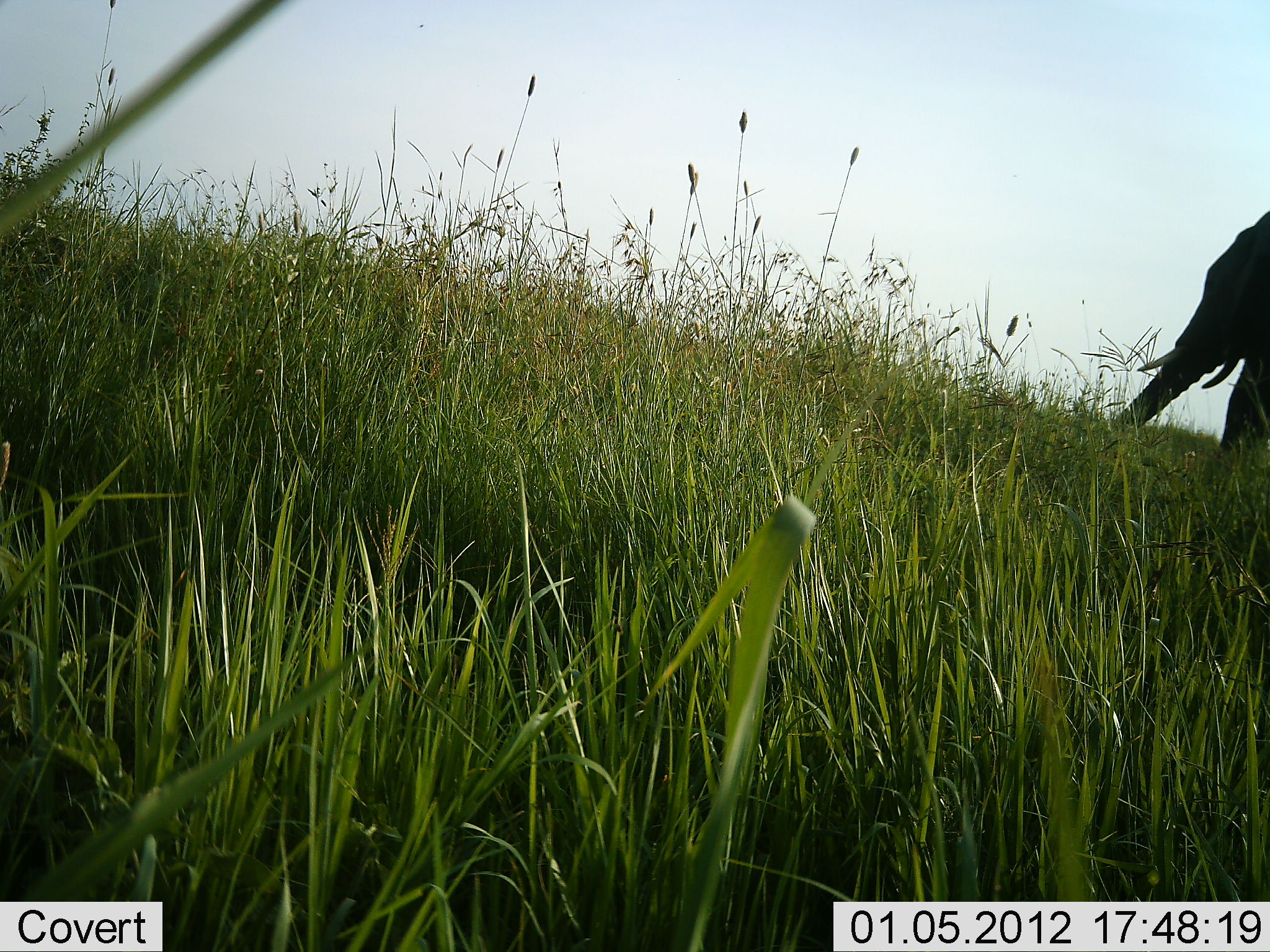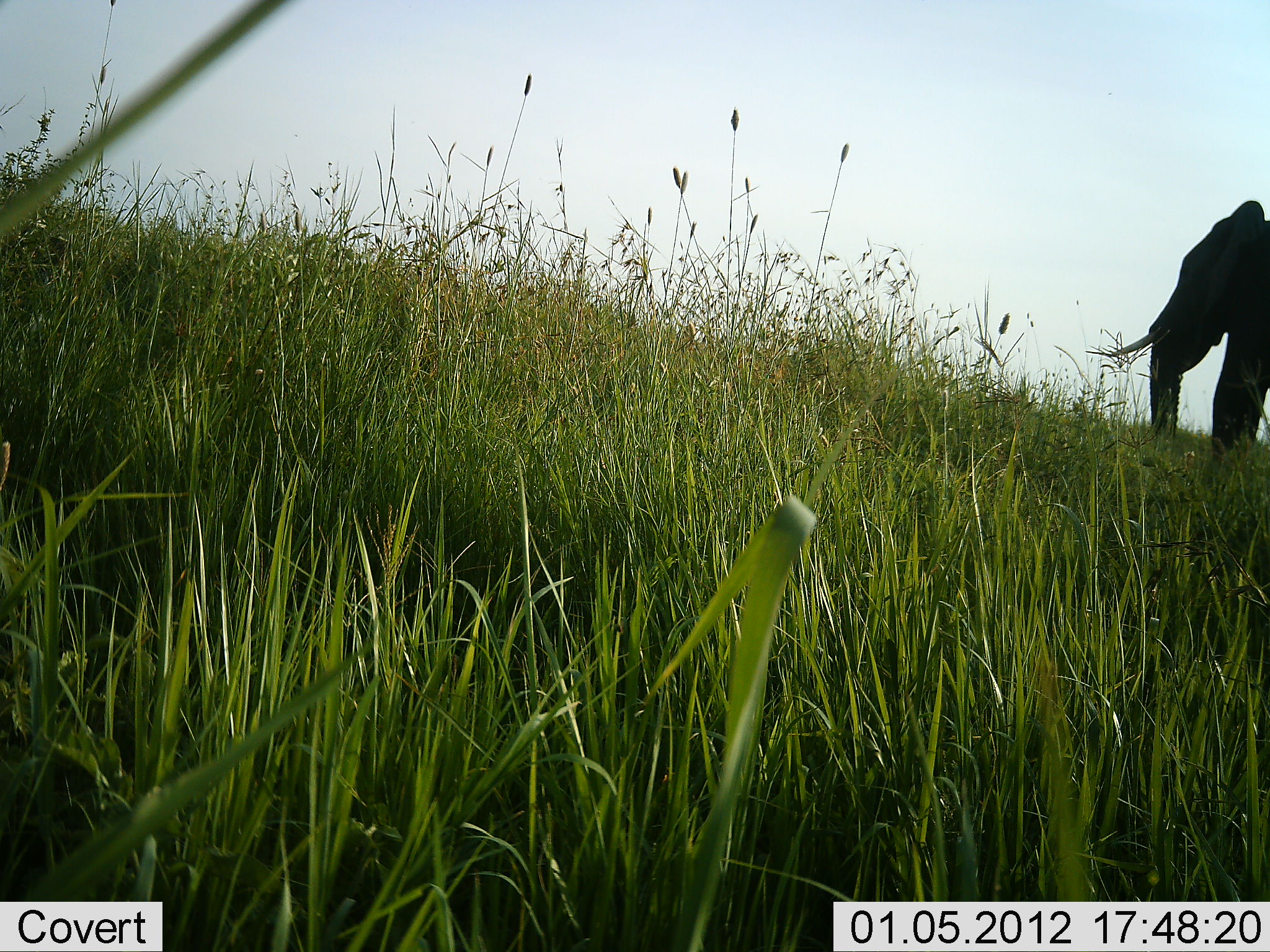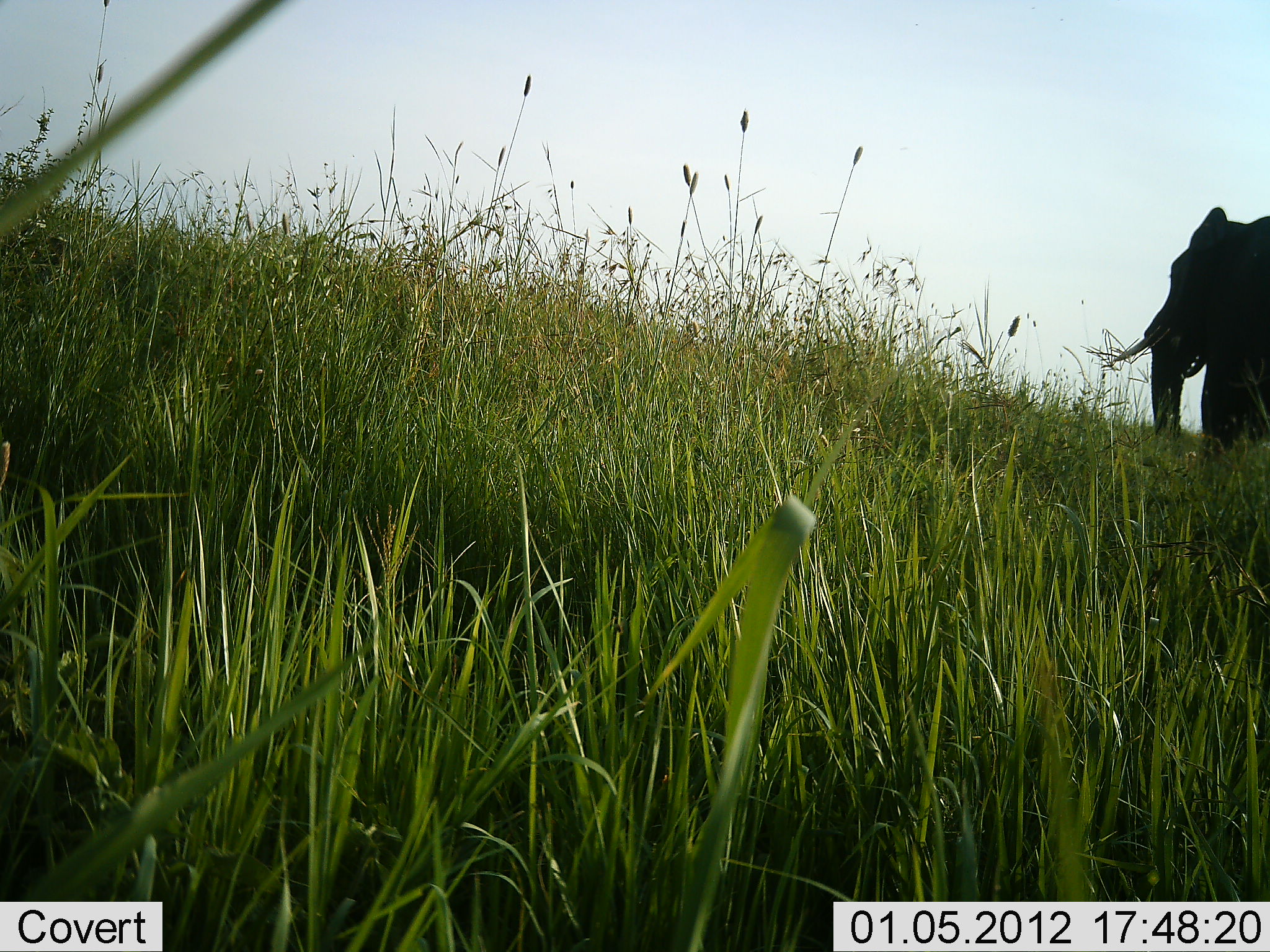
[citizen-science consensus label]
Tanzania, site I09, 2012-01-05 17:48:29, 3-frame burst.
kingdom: Animalia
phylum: Chordata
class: Mammalia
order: Proboscidea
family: Elephantidae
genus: Loxodonta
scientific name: Loxodonta africana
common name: african bush elephant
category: elephant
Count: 1.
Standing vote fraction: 64%.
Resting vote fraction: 0%.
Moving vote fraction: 36%.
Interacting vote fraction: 0%.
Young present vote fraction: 0%.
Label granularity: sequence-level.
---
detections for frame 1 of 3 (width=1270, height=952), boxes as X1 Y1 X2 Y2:
animal: 1109 213 1270 454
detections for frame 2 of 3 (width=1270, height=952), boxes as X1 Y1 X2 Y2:
animal: 1110 200 1270 453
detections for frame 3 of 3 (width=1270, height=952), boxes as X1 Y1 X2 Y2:
animal: 1111 205 1270 452